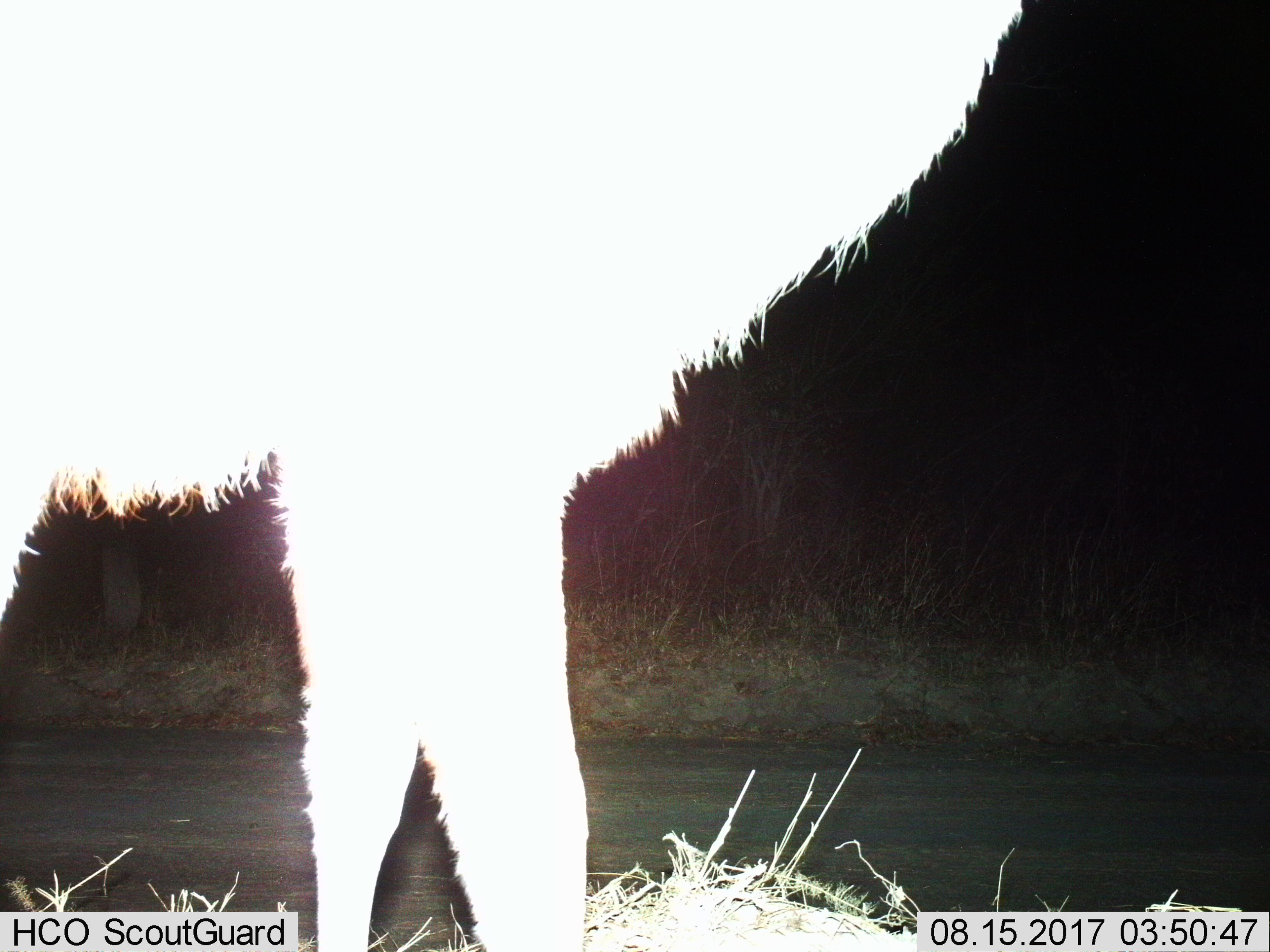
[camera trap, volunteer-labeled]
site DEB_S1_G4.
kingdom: Animalia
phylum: Chordata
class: Mammalia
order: Artiodactyla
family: Bovidae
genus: Tragelaphus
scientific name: Tragelaphus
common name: kudu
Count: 1.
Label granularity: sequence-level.